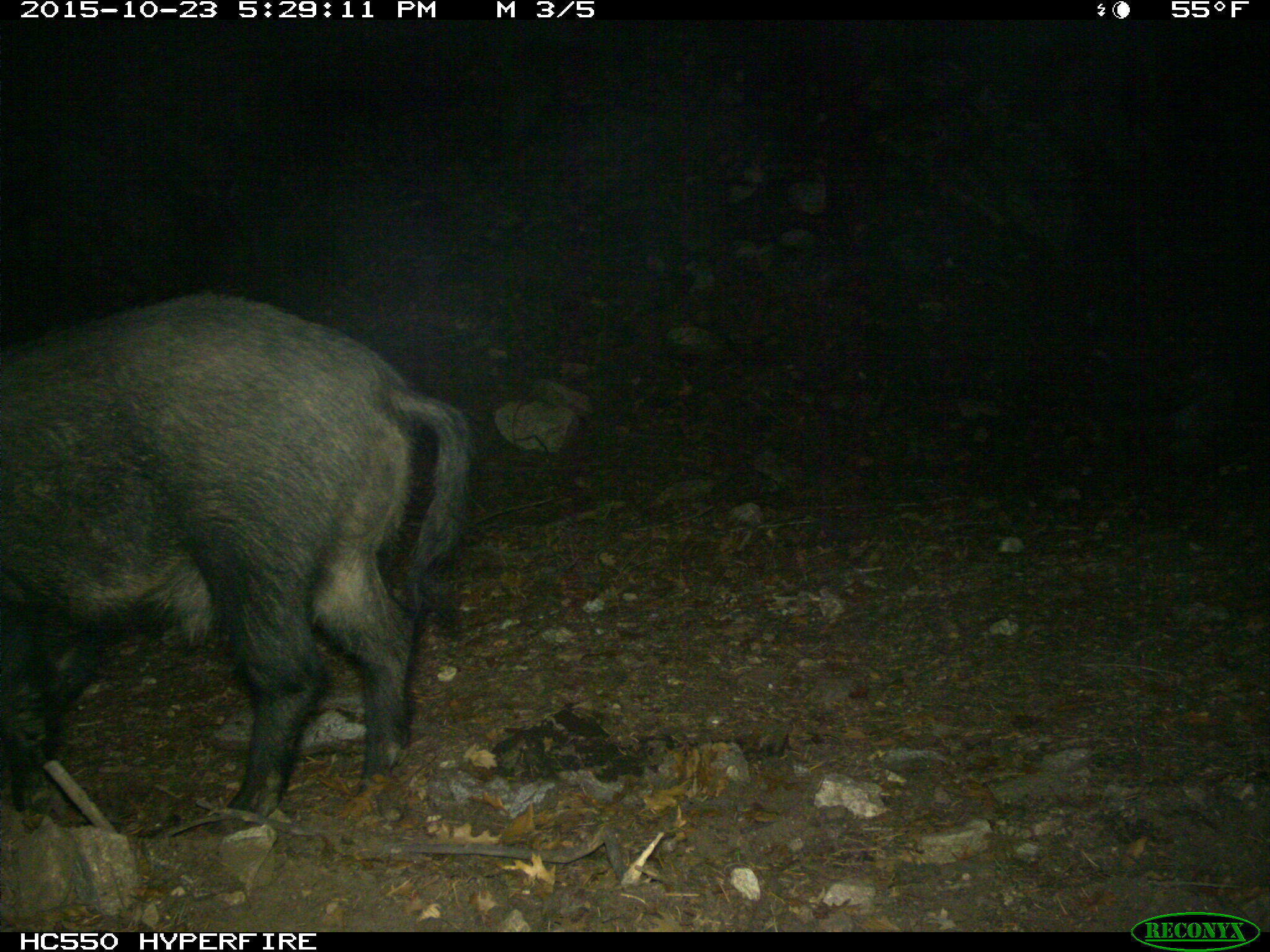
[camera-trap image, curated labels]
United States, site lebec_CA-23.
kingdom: Animalia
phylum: Chordata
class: Mammalia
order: Artiodactyla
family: Suidae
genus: Sus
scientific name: Sus scrofa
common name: wild boar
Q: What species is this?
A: Sus scrofa (wild boar).